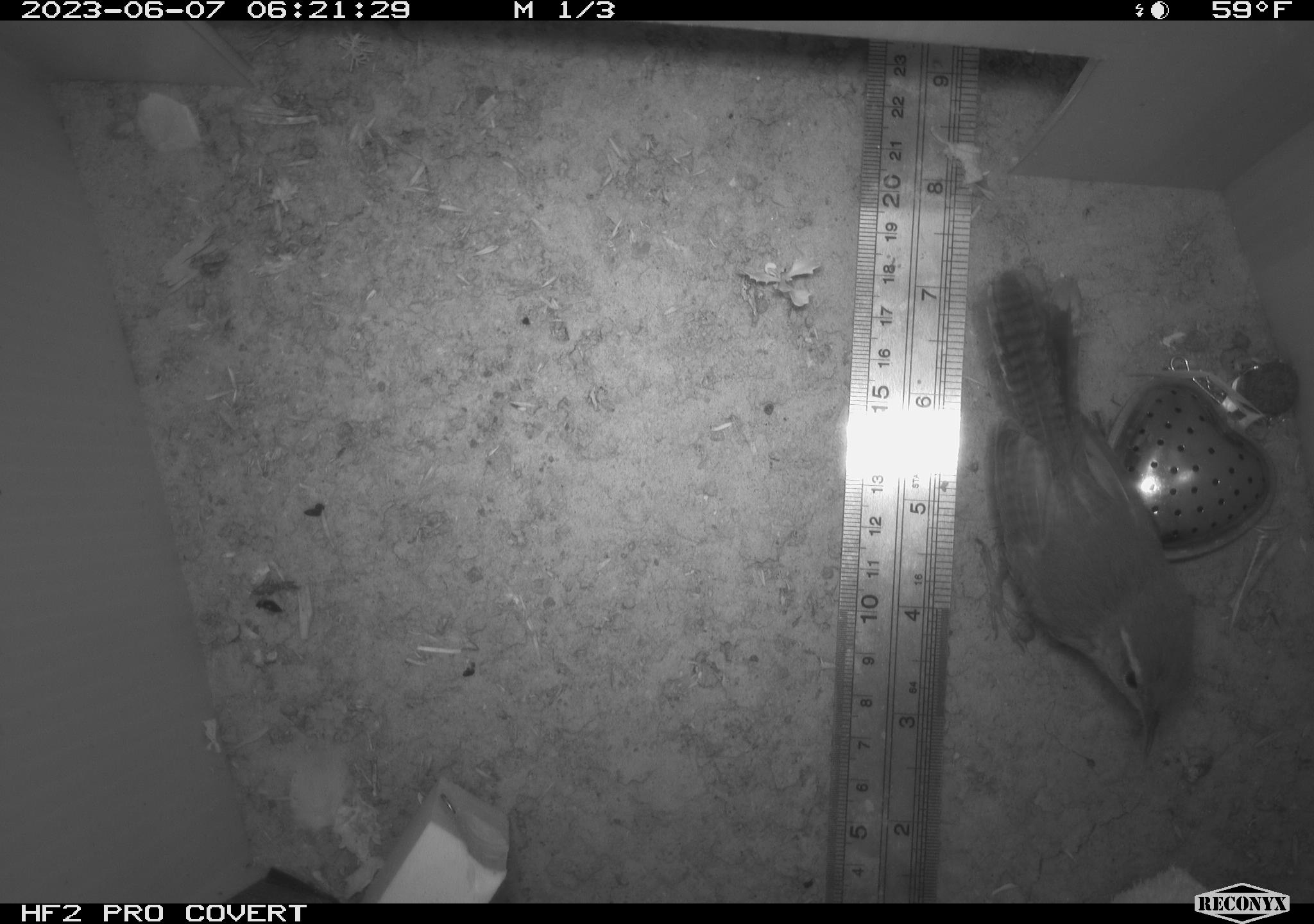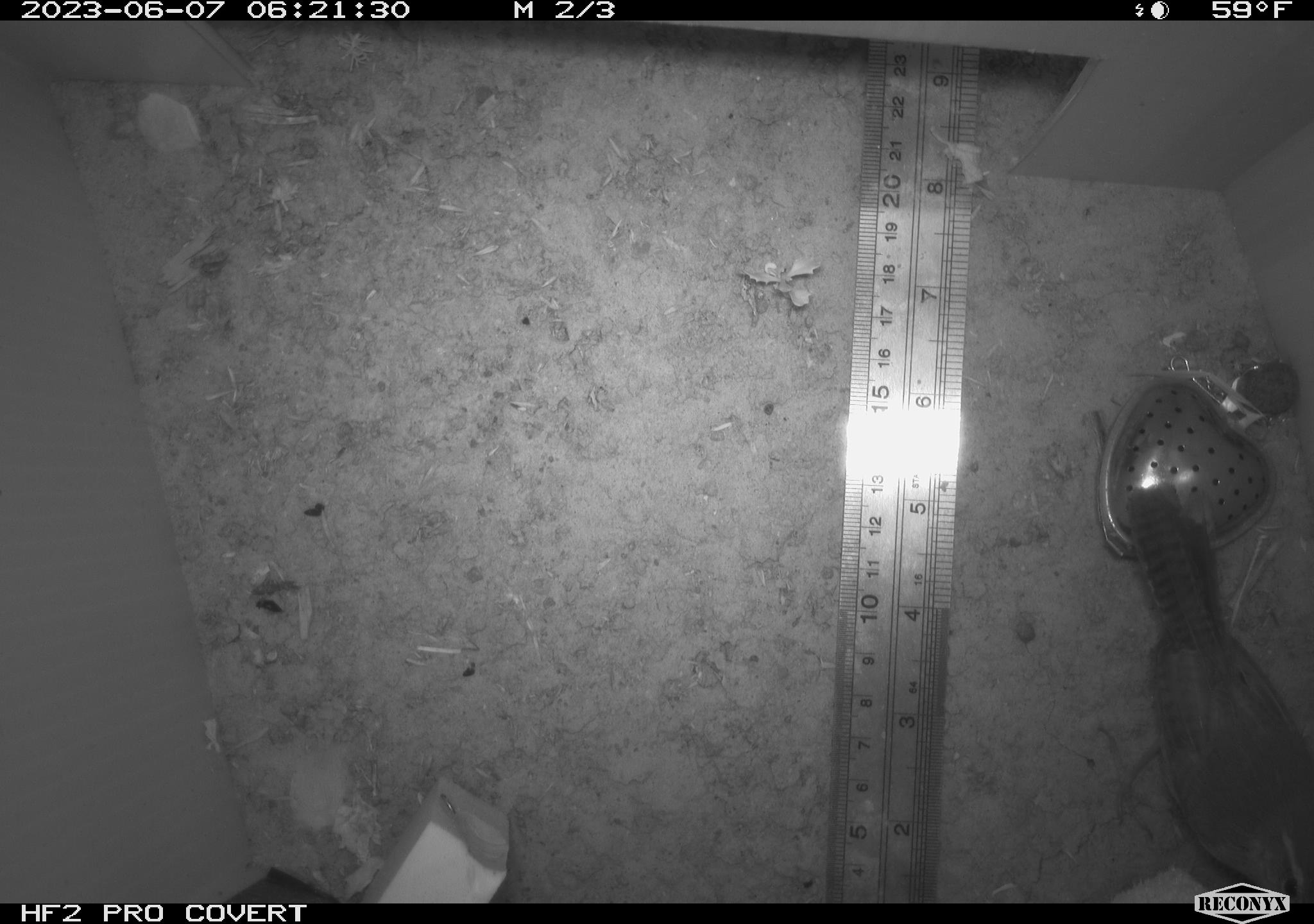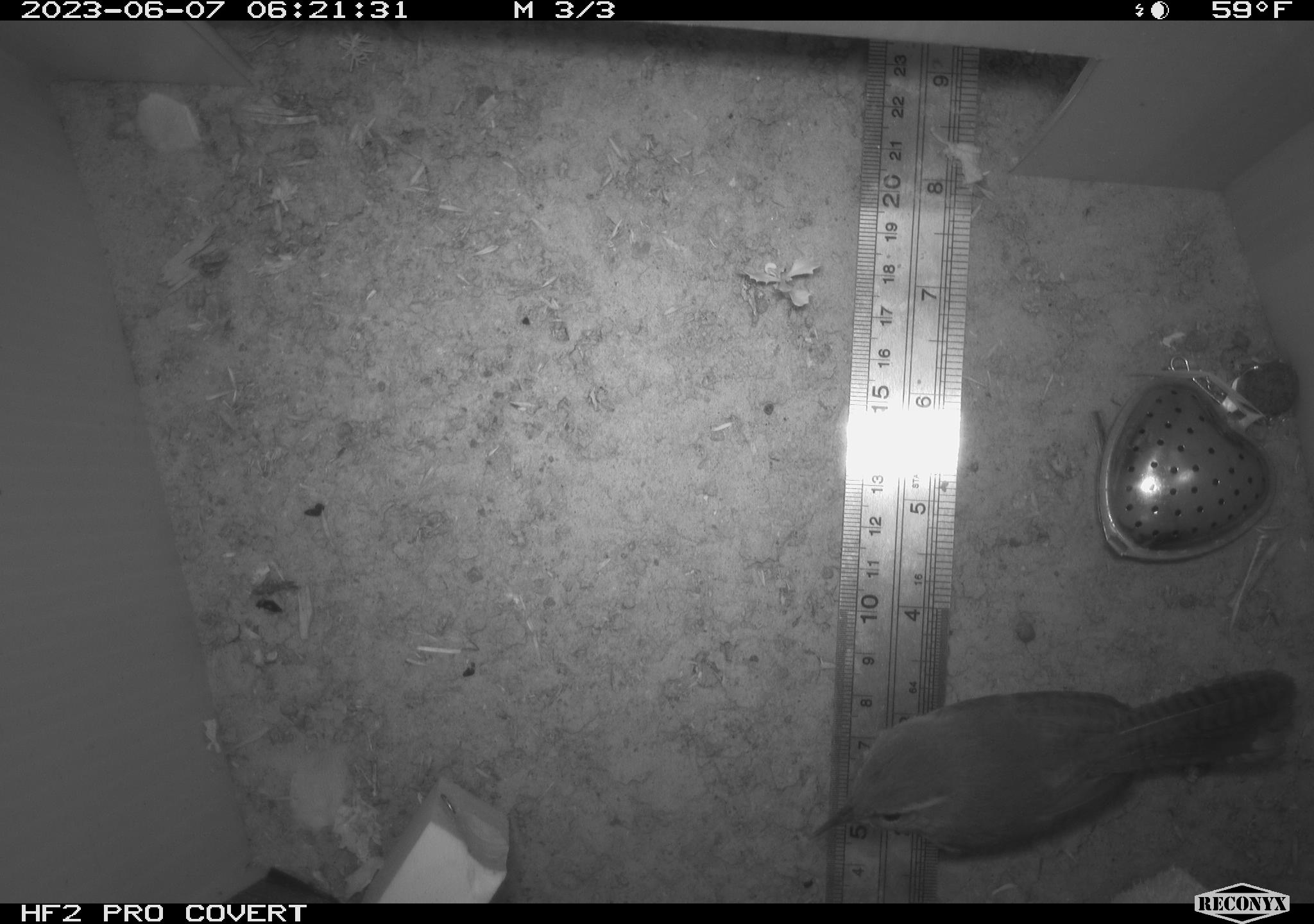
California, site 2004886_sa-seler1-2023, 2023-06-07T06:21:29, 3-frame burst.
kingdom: Animalia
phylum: Chordata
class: Aves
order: Passeriformes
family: Troglodytidae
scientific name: Troglodytidae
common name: wren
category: troglodytidae family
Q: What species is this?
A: Troglodytidae family (wren) (Troglodytidae).